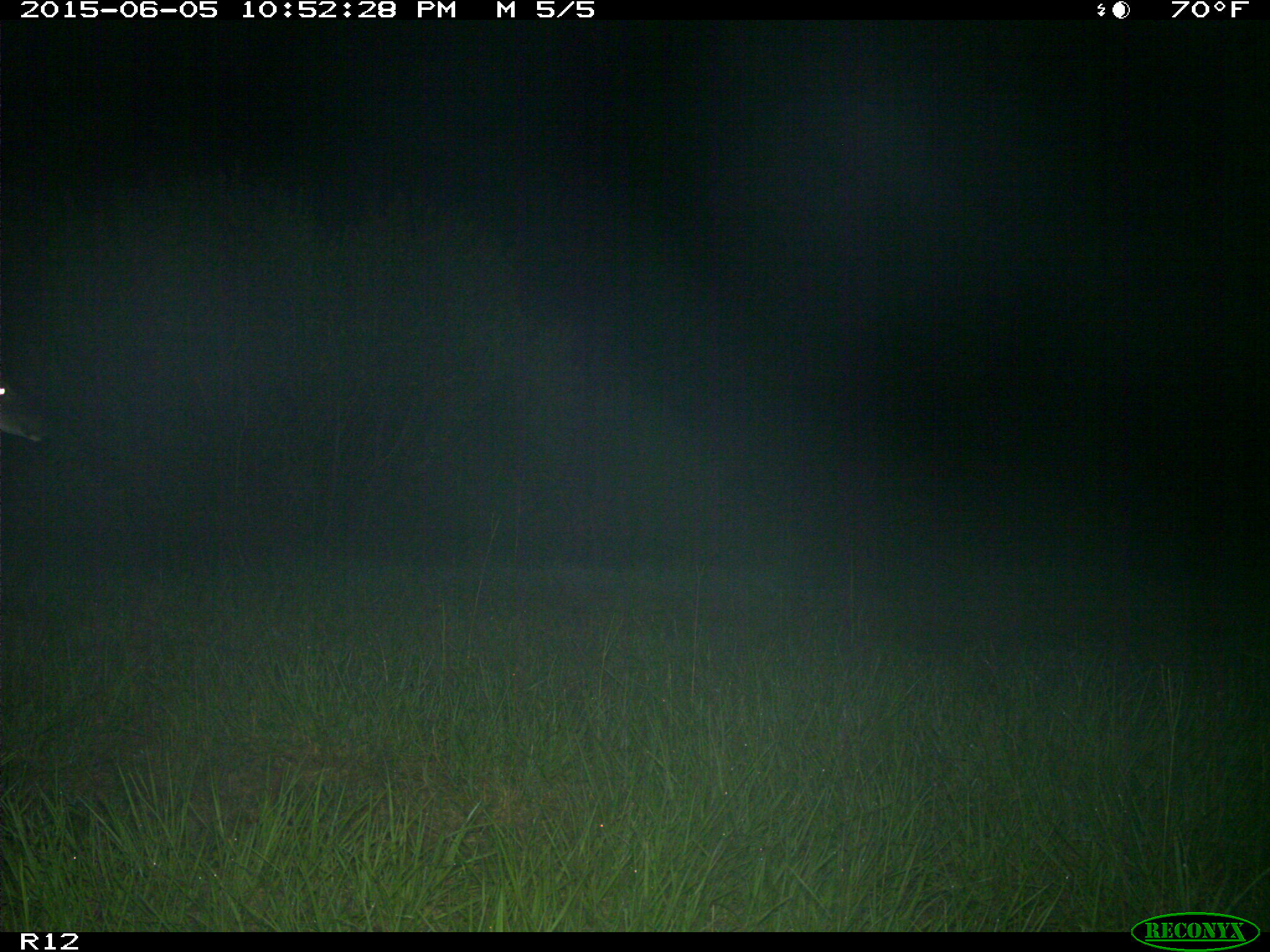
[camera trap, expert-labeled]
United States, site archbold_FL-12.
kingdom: Animalia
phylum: Chordata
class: Mammalia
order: Artiodactyla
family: Cervidae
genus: Odocoileus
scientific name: Odocoileus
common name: deer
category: unidentified deer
Unidentified deer (deer) (Odocoileus).